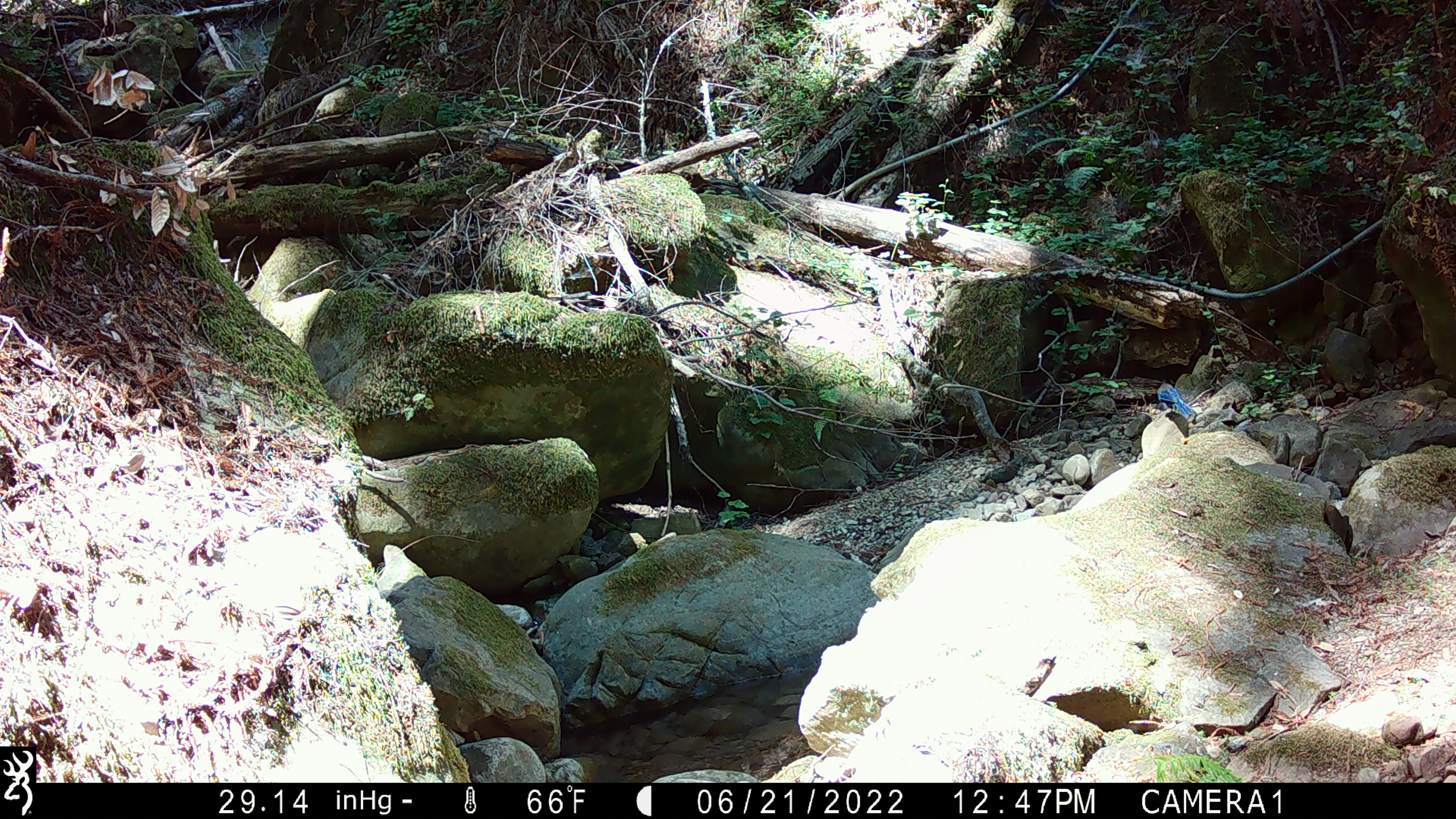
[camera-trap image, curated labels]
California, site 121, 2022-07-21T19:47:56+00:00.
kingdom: Animalia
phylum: Chordata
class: Aves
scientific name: Aves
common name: bird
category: unknown bird